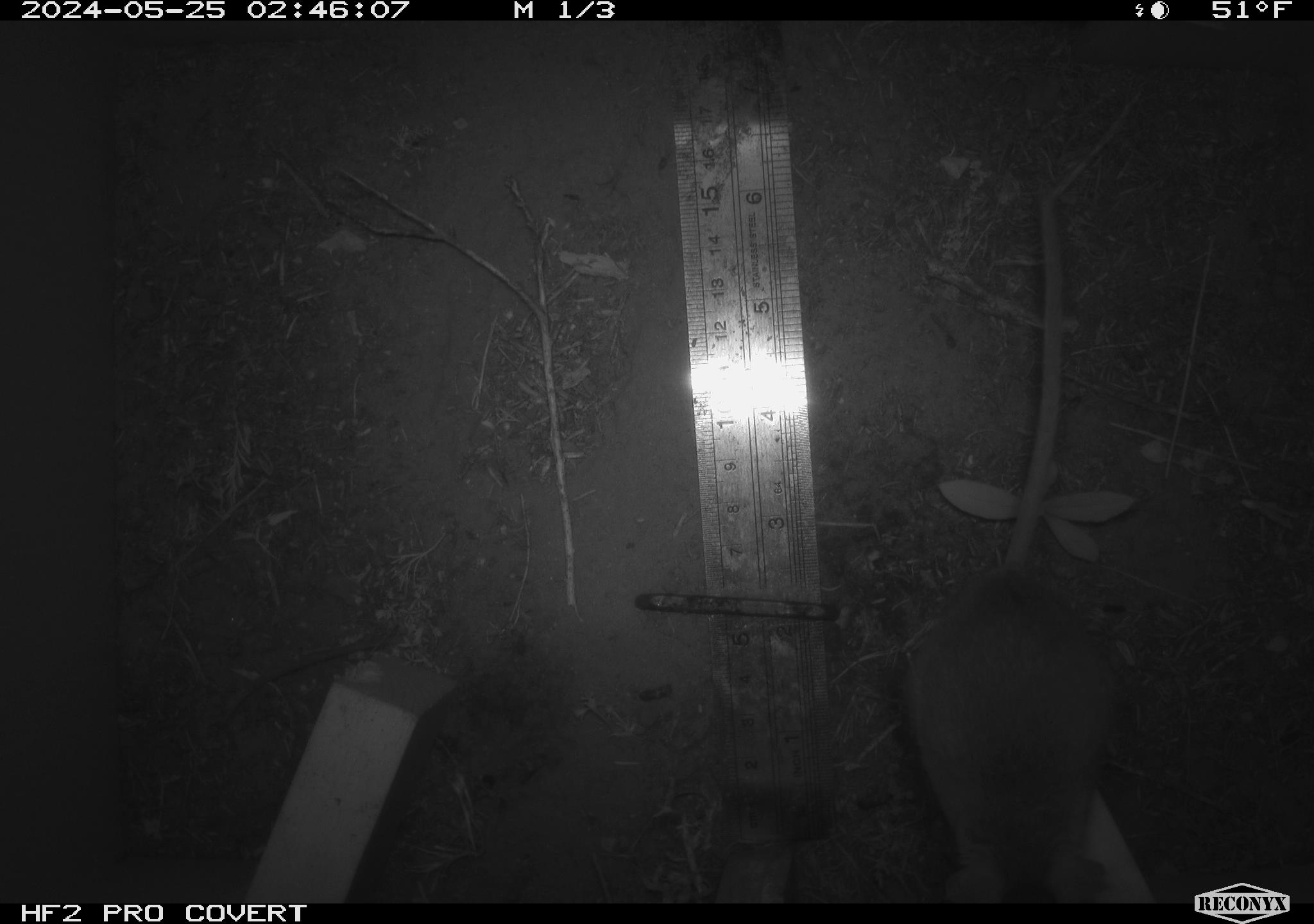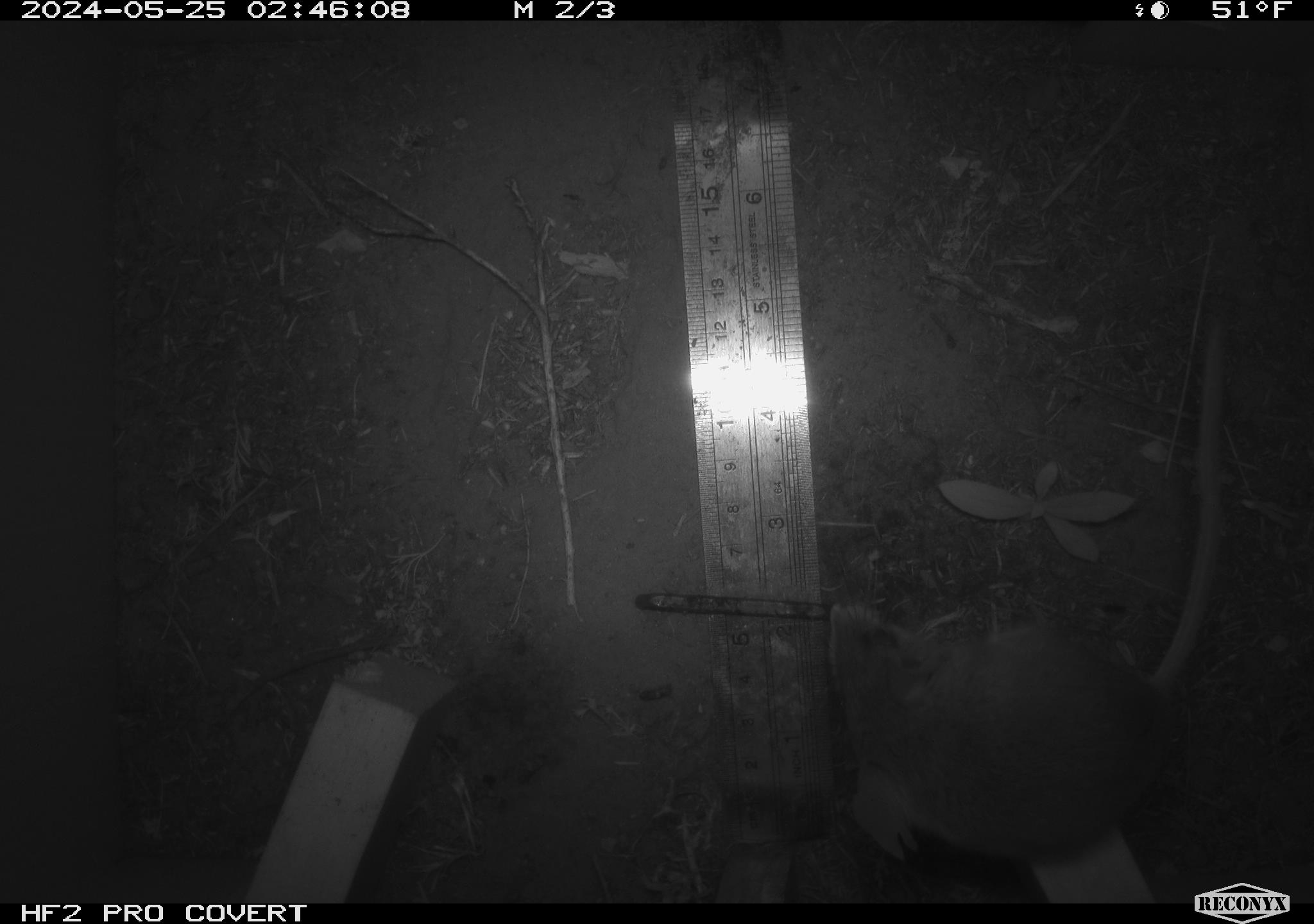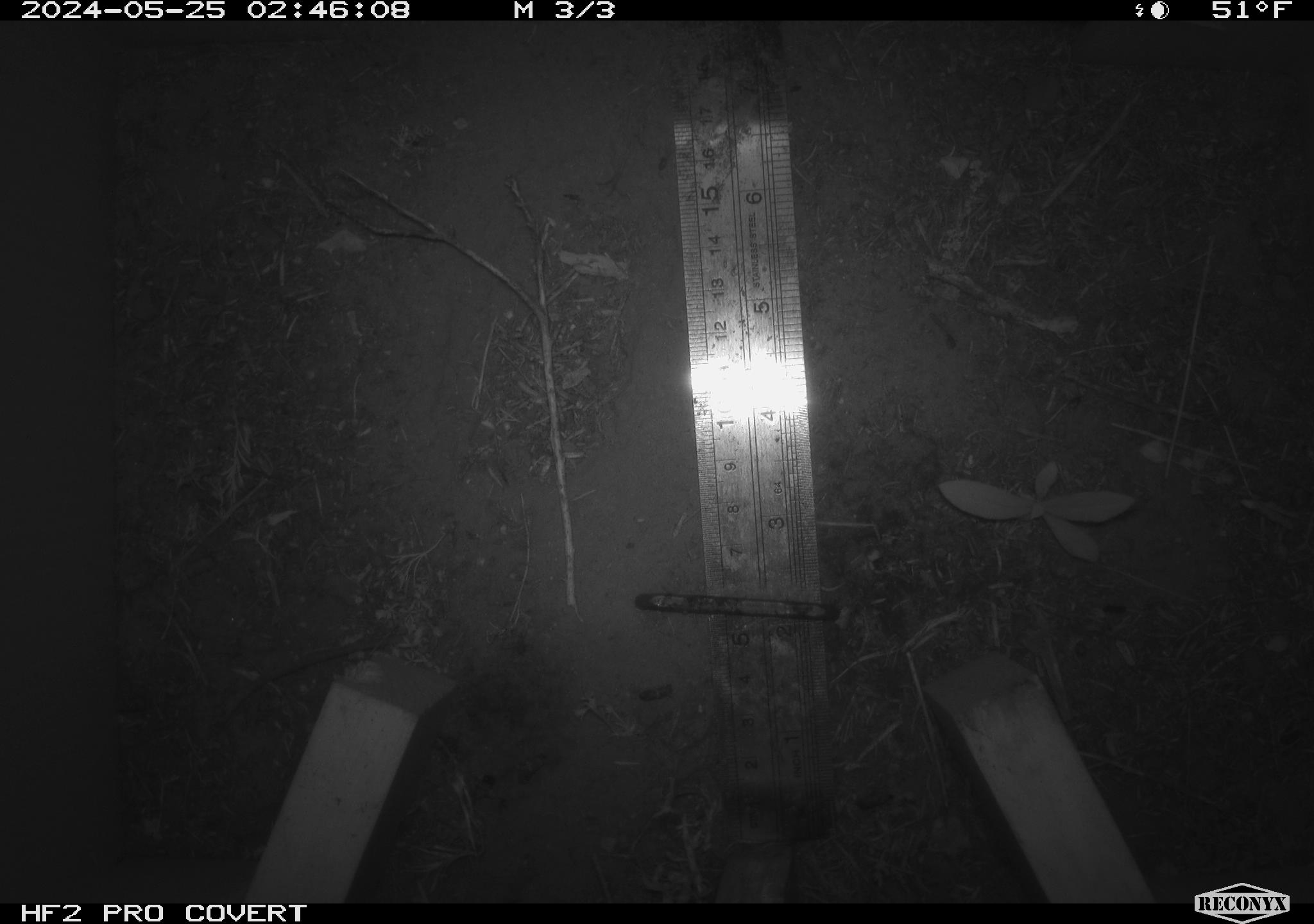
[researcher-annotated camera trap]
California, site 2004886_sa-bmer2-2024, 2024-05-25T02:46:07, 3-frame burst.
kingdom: Animalia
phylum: Chordata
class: Mammalia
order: Rodentia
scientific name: Rodentia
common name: woodrat or rat or mouse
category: woodrat or rat or mouse species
Woodrat or rat or mouse species (woodrat or rat or mouse) (Rodentia).